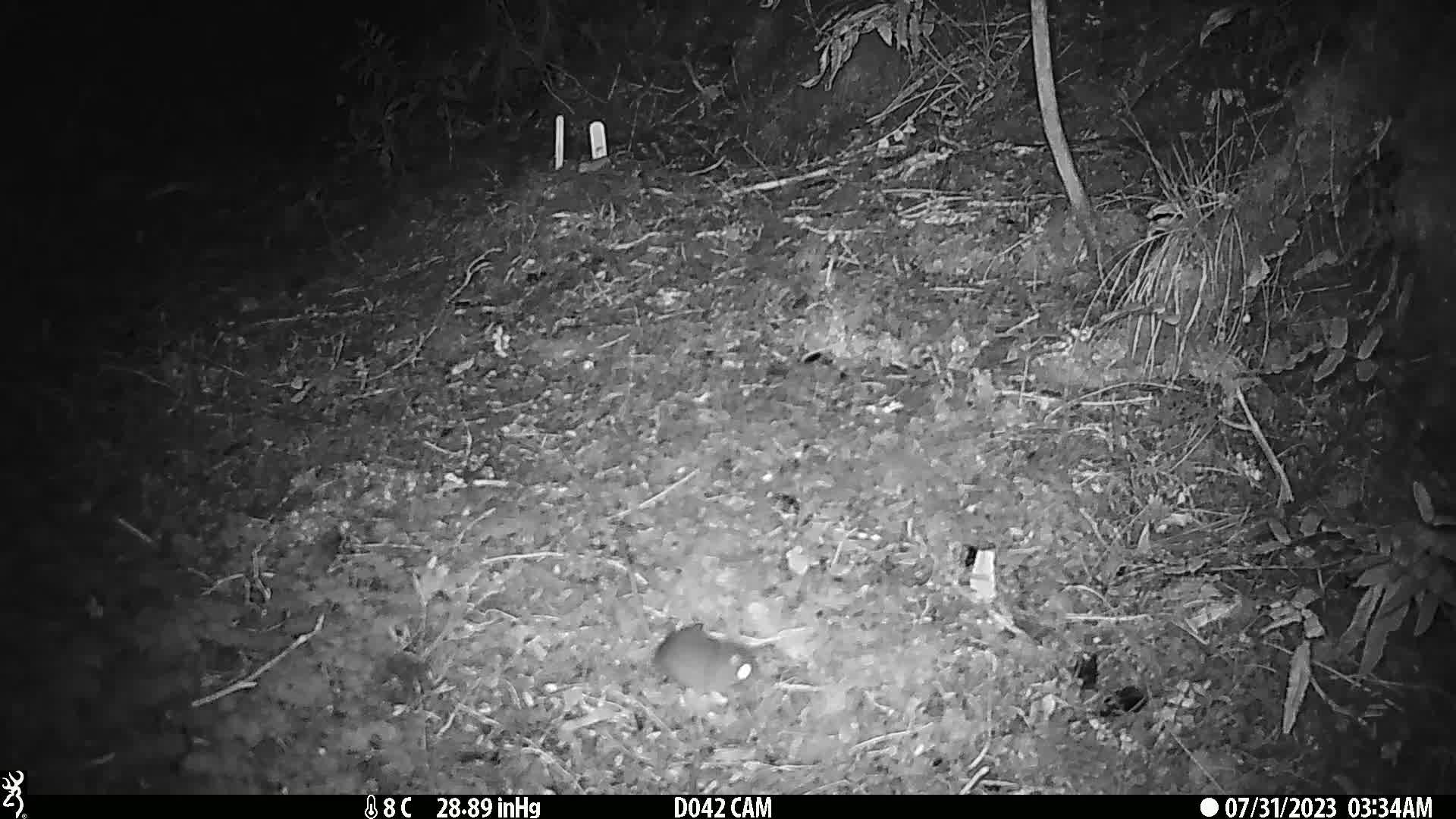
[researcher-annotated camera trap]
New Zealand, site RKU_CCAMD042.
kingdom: Animalia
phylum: Chordata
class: Mammalia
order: Rodentia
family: Muridae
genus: Rattus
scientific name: Rattus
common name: rat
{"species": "rat (Rattus)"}